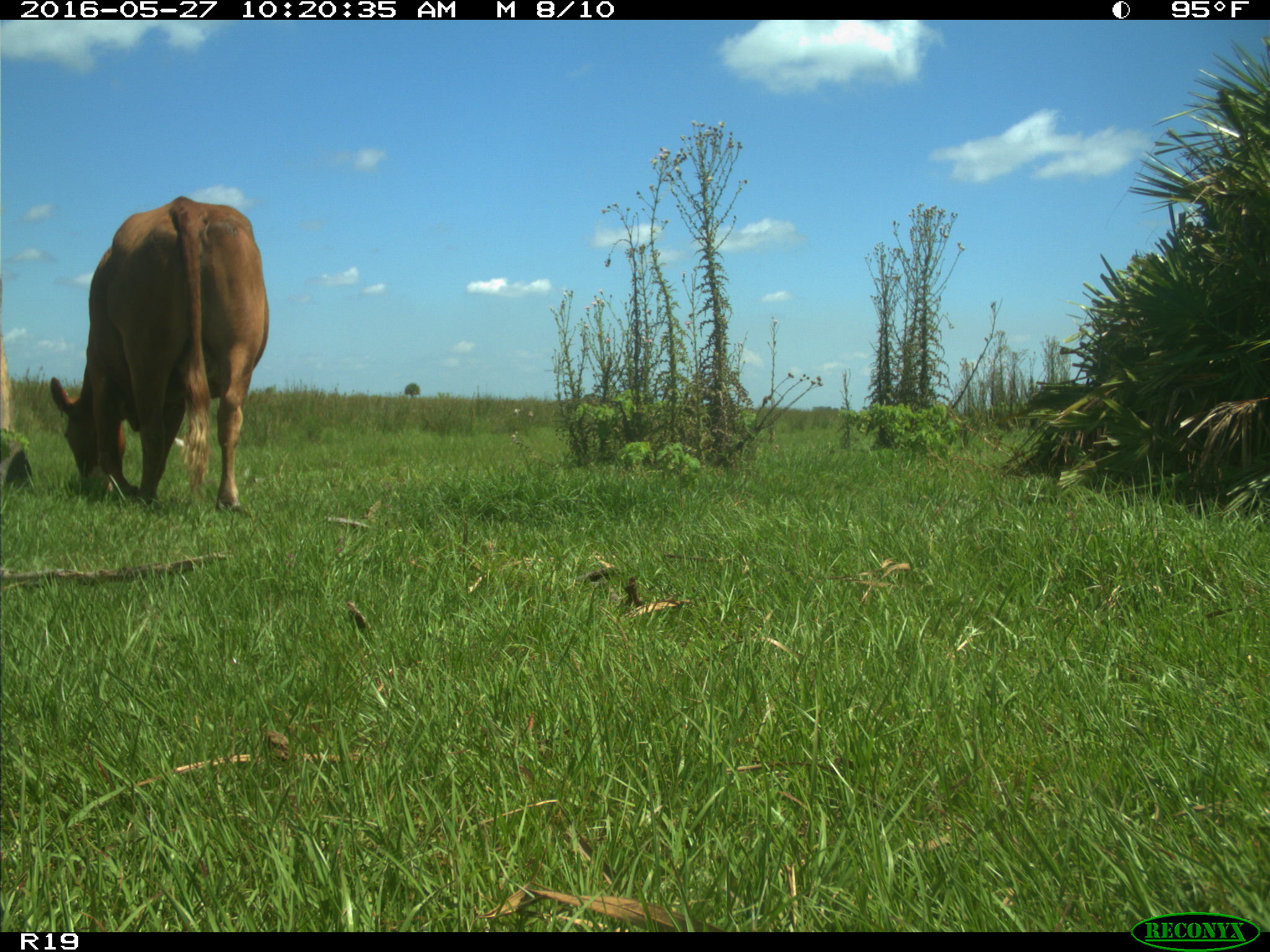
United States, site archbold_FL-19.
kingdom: Animalia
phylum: Chordata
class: Mammalia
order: Artiodactyla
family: Bovidae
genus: Bos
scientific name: Bos taurus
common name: domestic cow